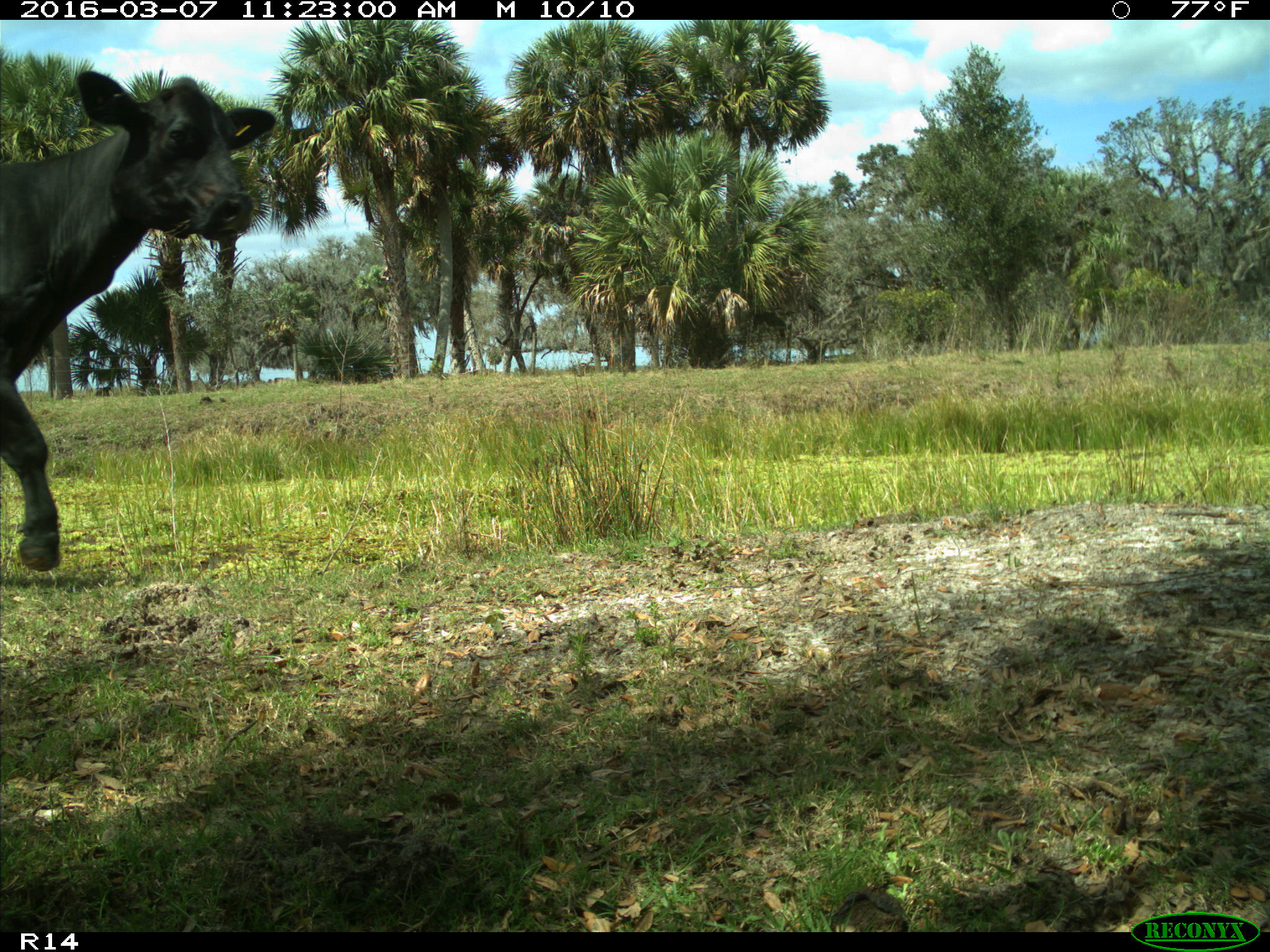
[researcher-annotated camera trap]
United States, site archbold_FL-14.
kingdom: Animalia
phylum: Chordata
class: Mammalia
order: Artiodactyla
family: Bovidae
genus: Bos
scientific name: Bos taurus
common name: domestic cow